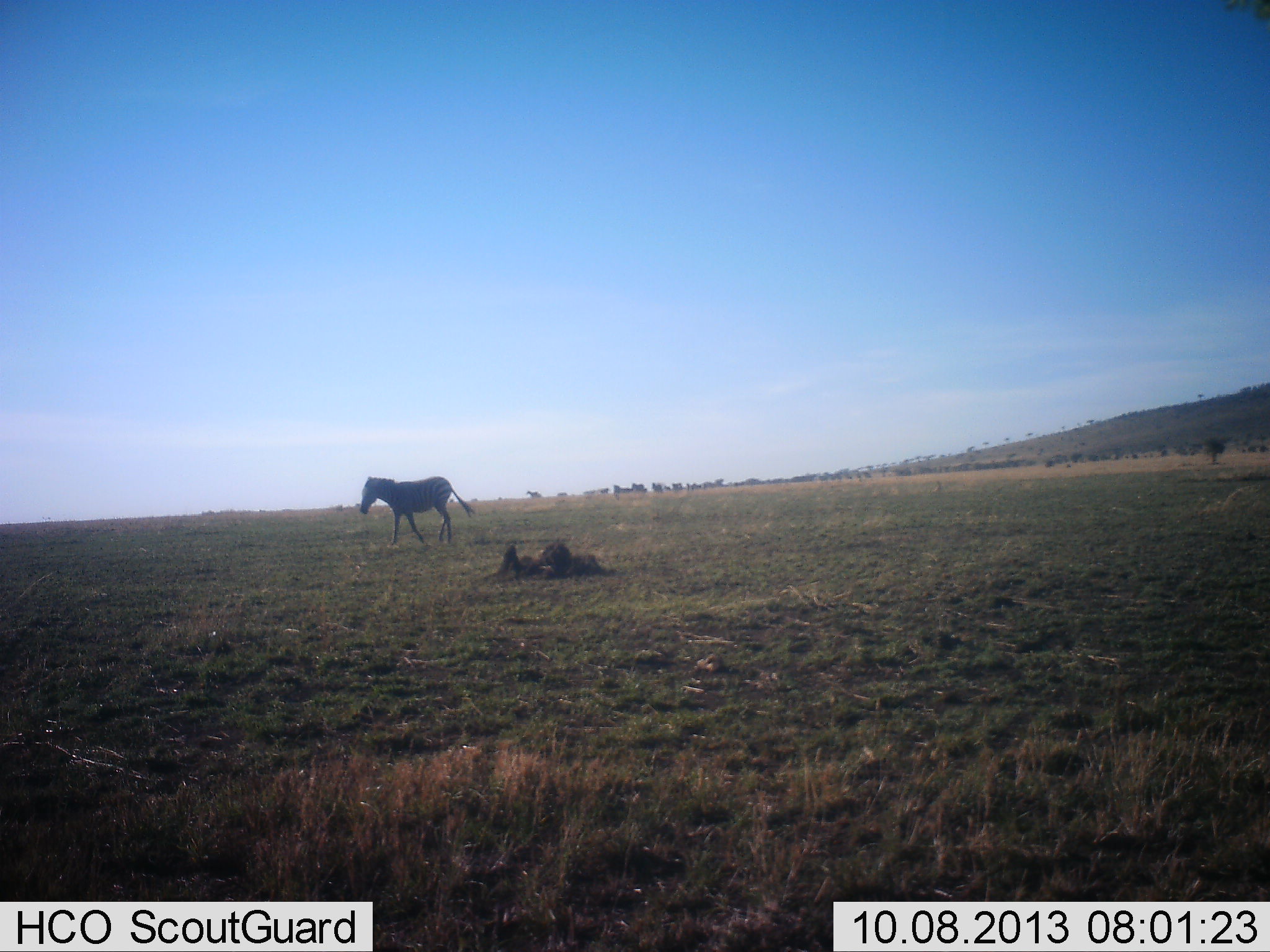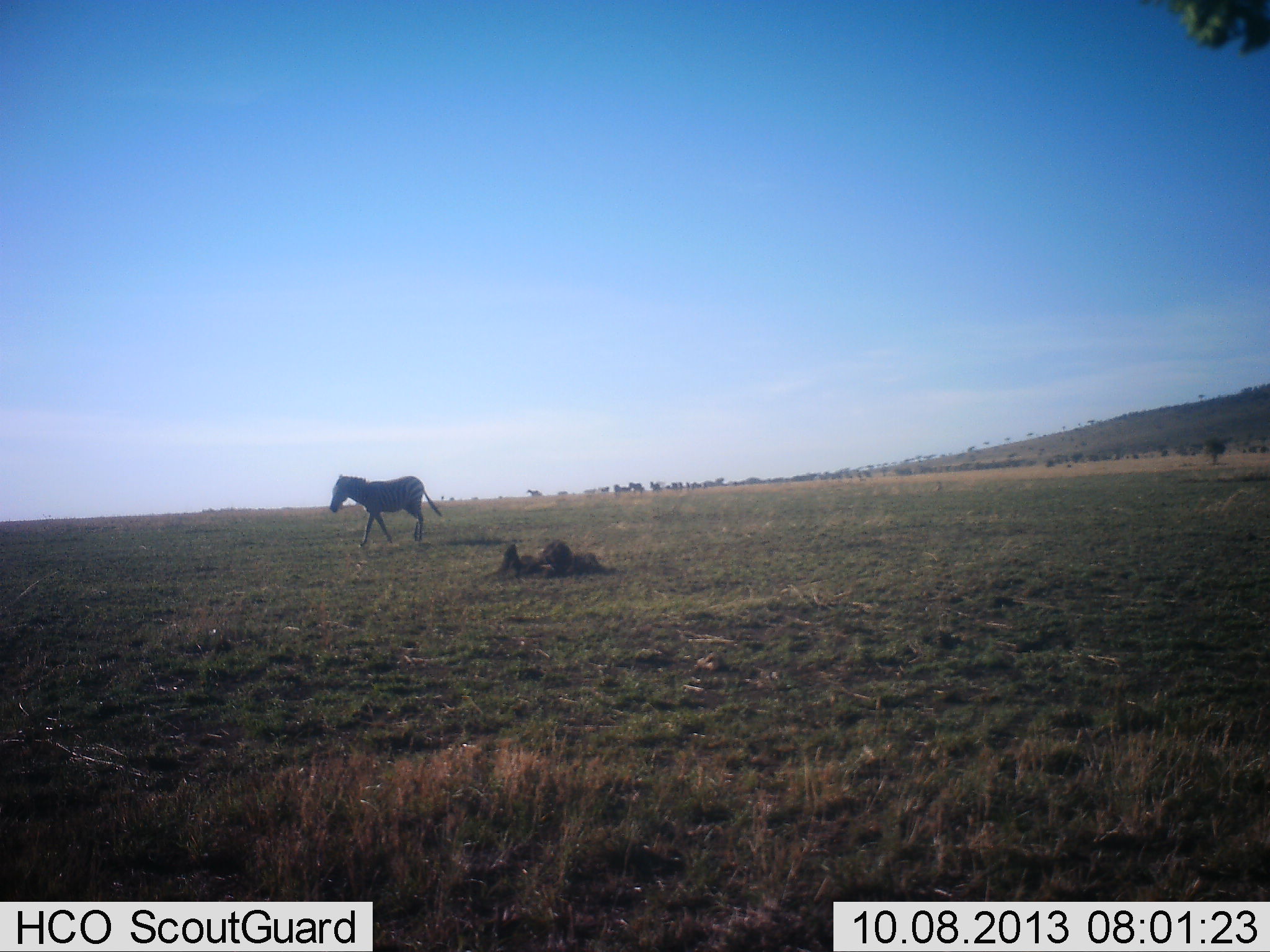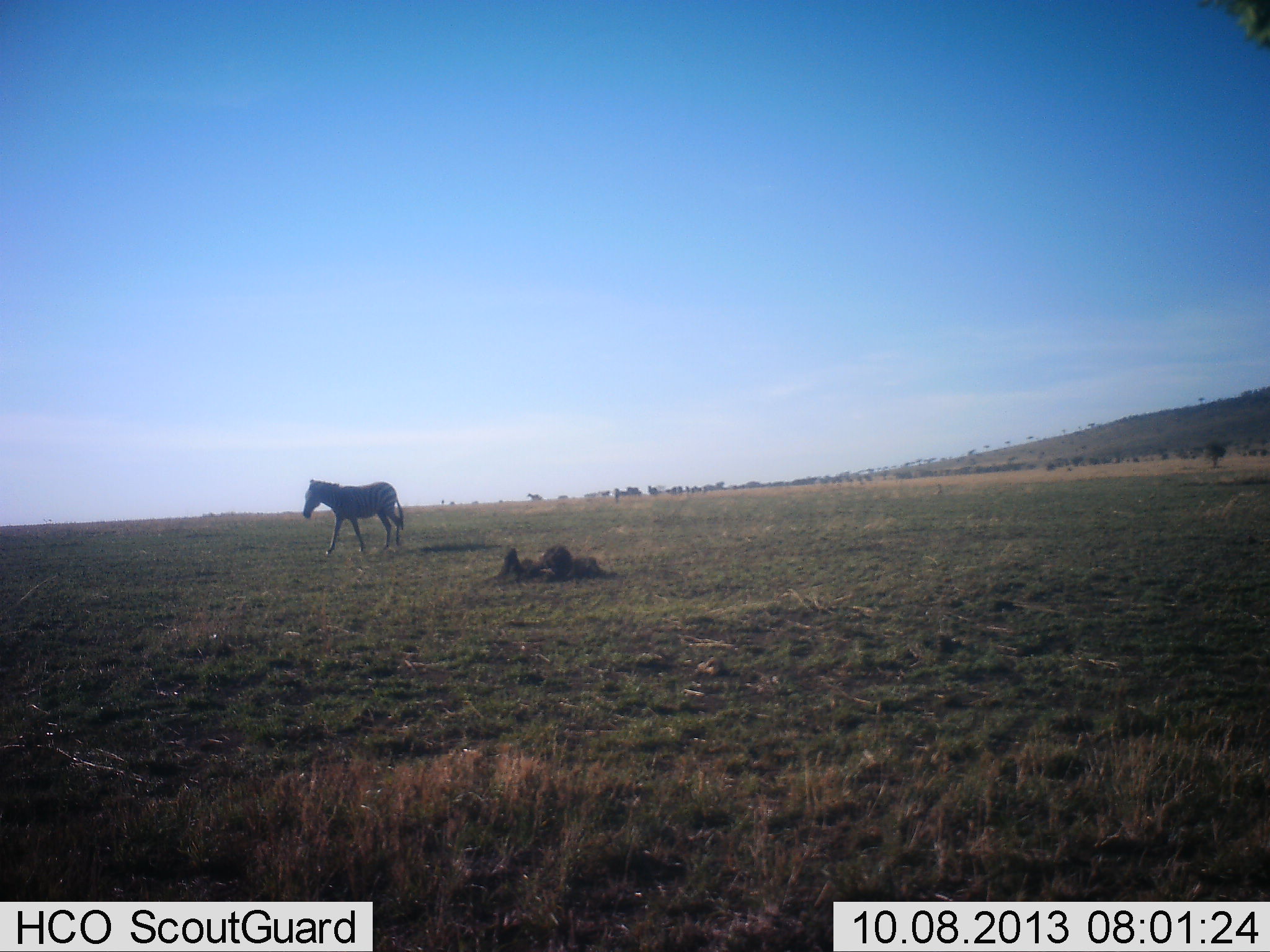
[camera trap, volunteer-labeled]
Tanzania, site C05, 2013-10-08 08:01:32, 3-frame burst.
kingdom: Animalia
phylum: Chordata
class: Mammalia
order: Perissodactyla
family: Equidae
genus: Equus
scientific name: Equus quagga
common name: plains zebra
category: zebra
Zebra (plains zebra) (Equus quagga), count 1. Behavior (volunteer vote fractions): standing 0%, resting 0%, moving 100%, interacting 0%. Young present (vote fraction): 0%. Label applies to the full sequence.